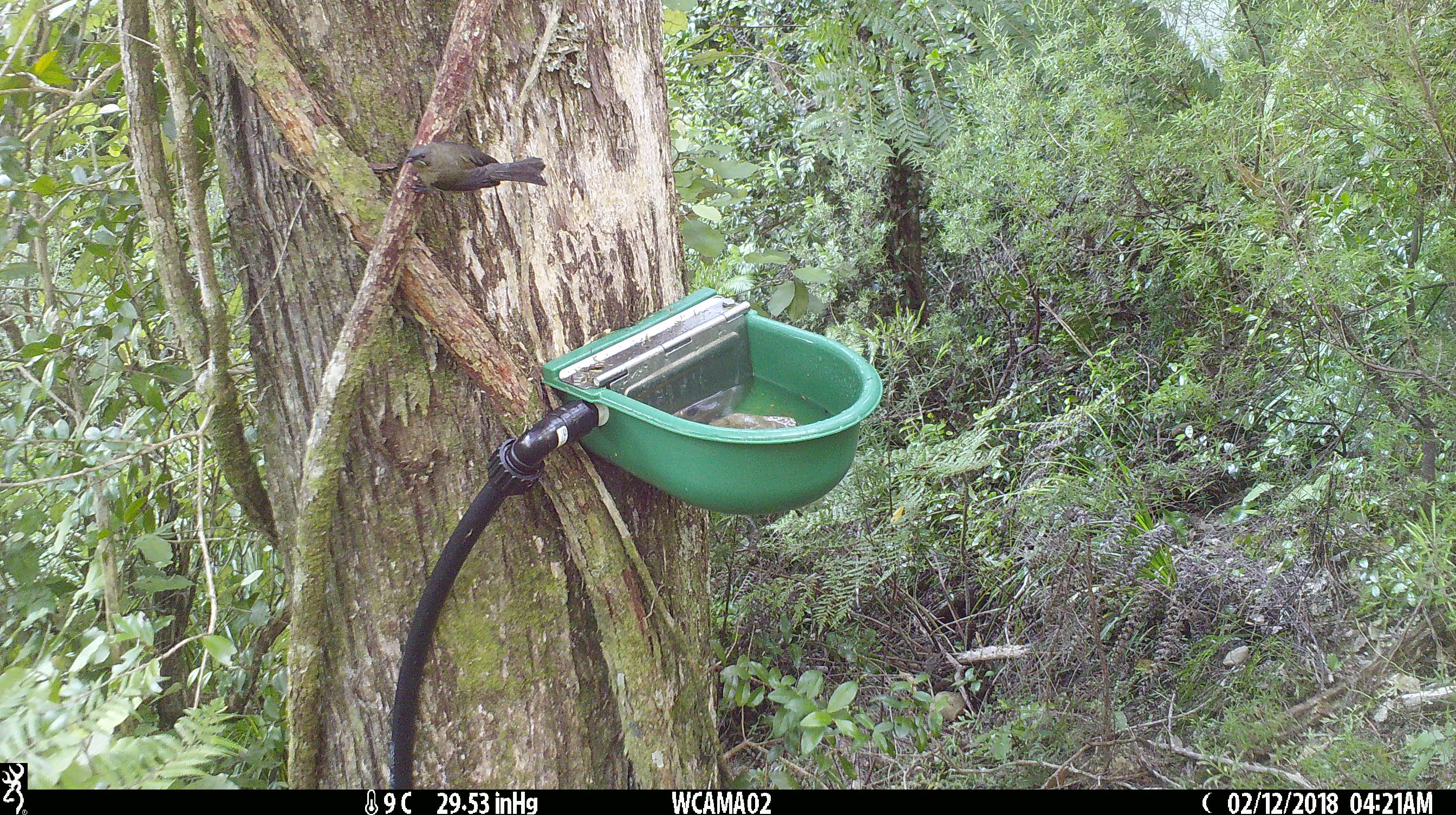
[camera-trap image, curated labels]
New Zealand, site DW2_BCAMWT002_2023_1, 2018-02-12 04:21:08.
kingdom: Animalia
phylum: Chordata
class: Aves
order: Passeriformes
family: Meliphagidae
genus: Anthornis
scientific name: Anthornis melanura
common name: new zealand bellbird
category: bellbird